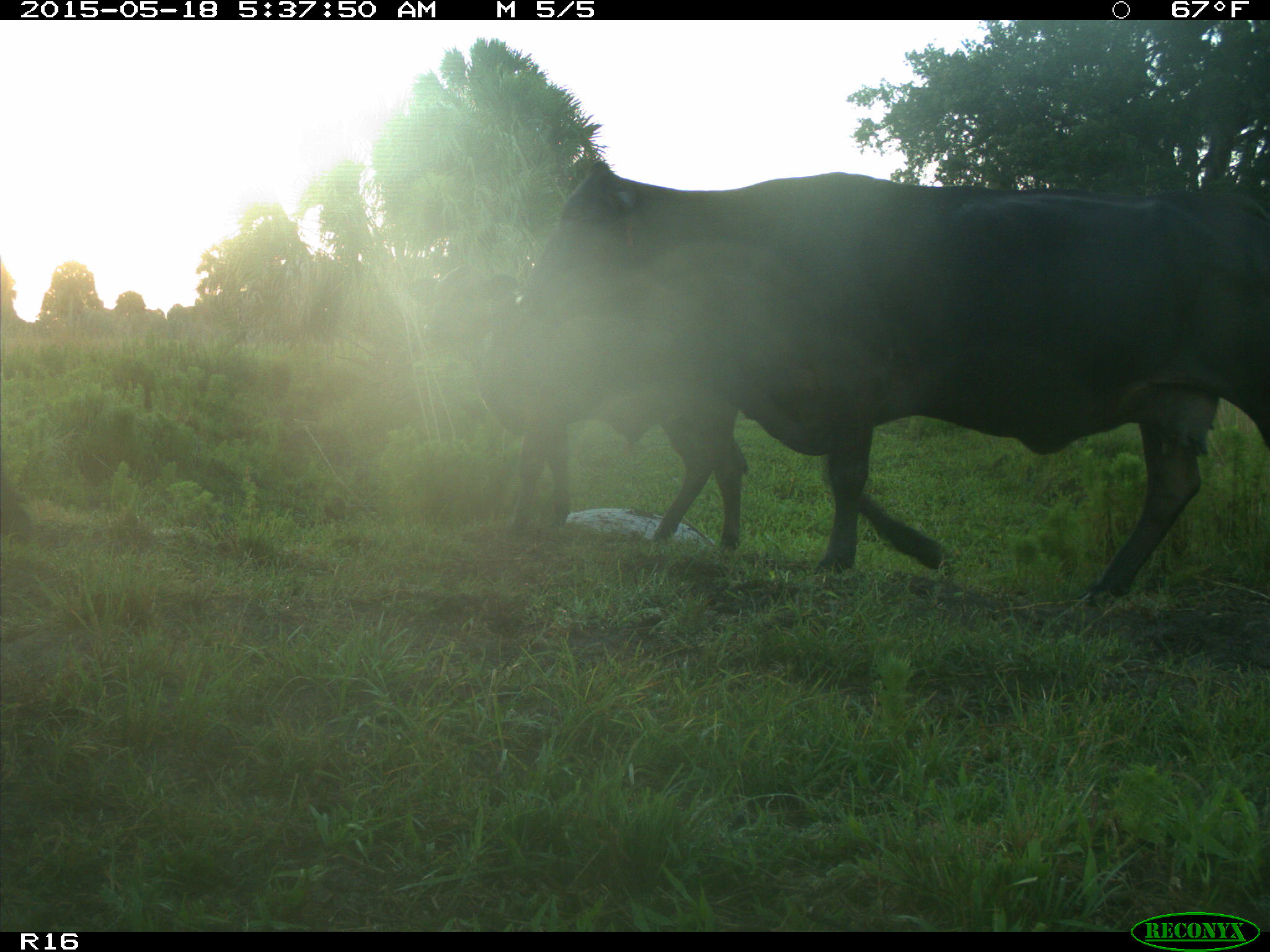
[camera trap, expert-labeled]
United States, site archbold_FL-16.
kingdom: Animalia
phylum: Chordata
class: Mammalia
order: Artiodactyla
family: Bovidae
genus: Bos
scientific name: Bos taurus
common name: domestic cow